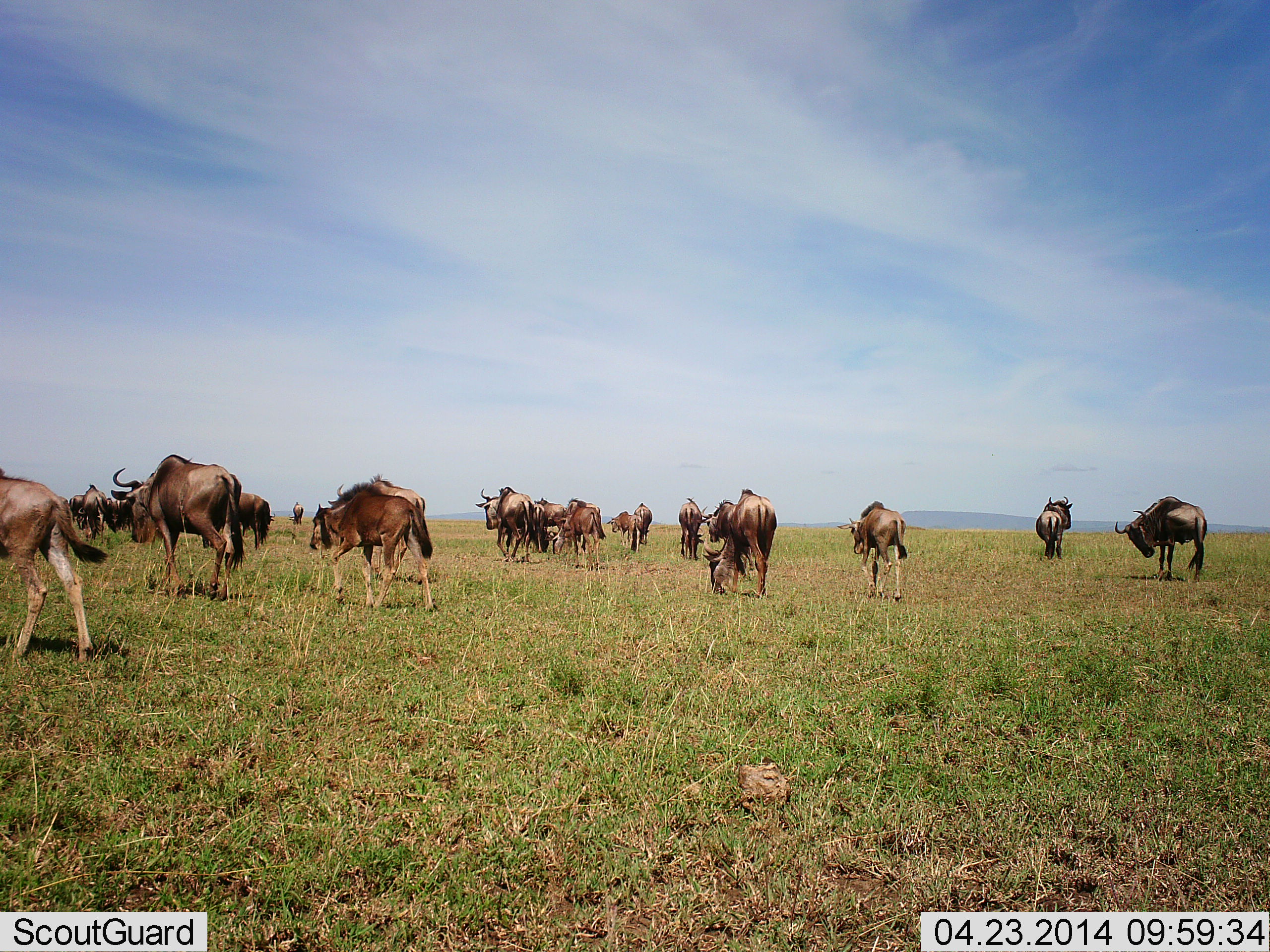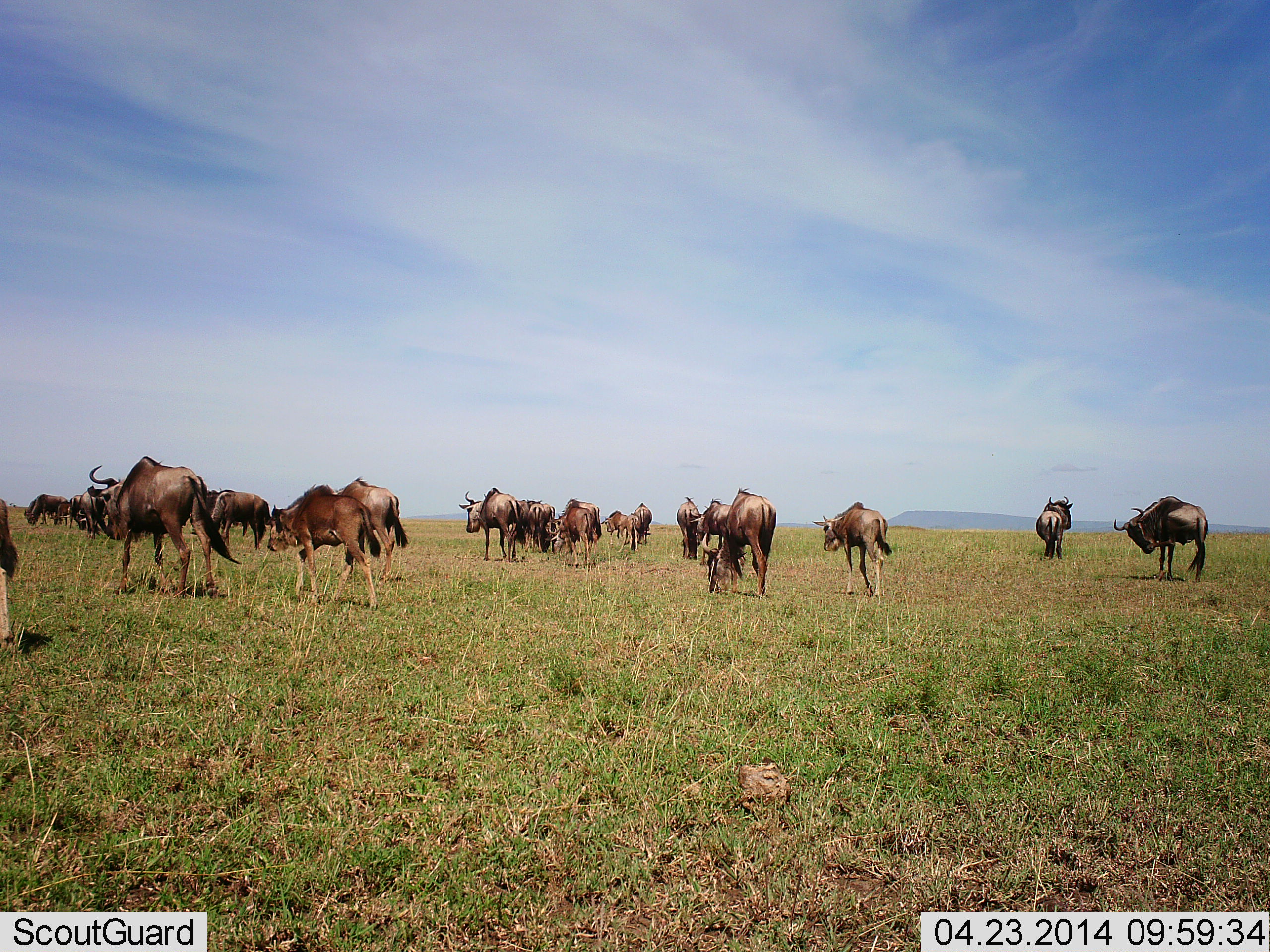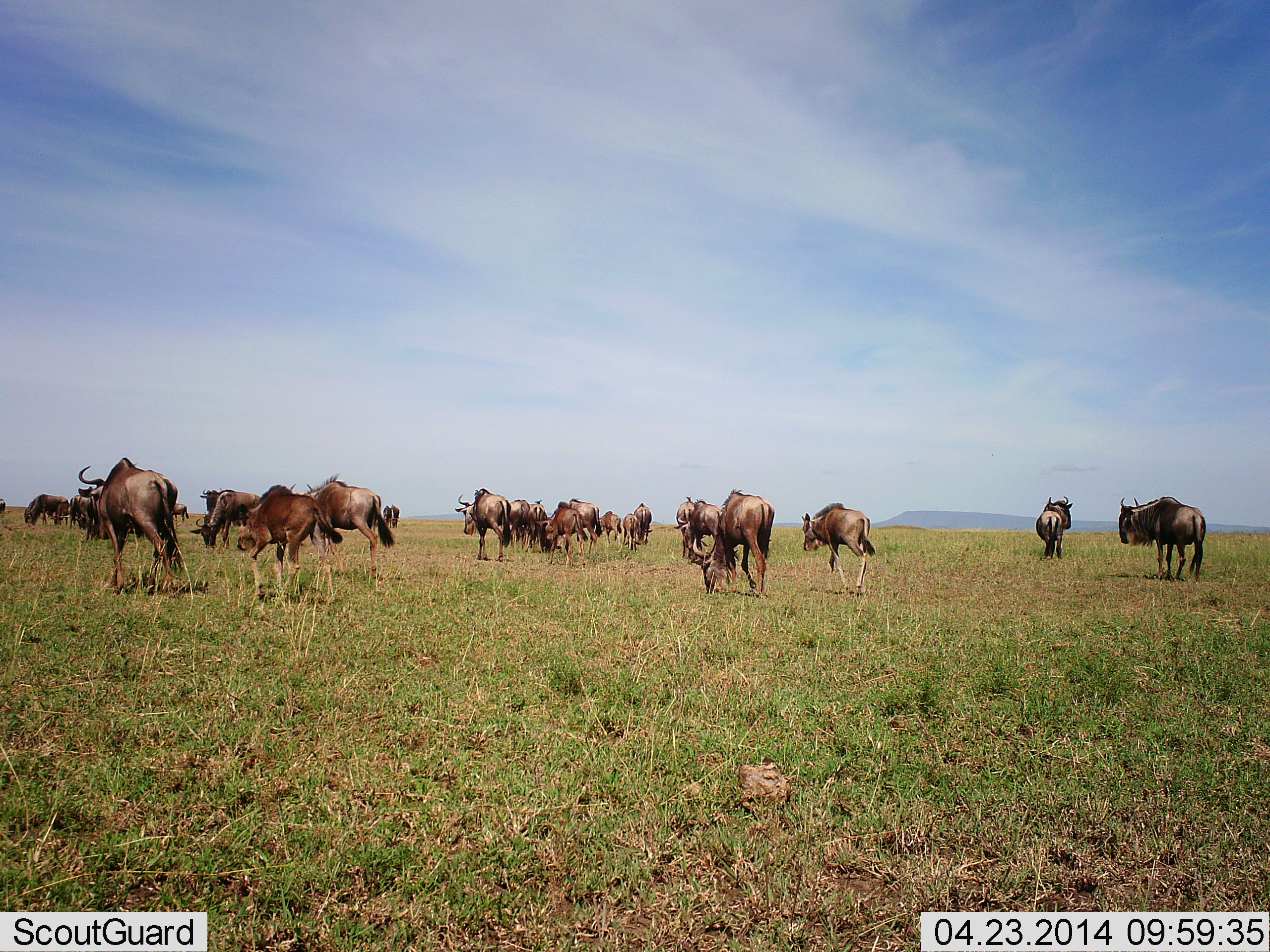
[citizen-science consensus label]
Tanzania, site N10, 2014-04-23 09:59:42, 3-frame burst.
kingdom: Animalia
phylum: Chordata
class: Mammalia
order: Artiodactyla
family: Bovidae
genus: Connochaetes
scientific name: Connochaetes taurinus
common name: blue wildebeest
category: wildebeest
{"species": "wildebeest (blue wildebeest) (Connochaetes taurinus)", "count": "11-50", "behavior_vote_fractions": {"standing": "60%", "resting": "0%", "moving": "90%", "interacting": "0%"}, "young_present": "40%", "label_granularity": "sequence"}